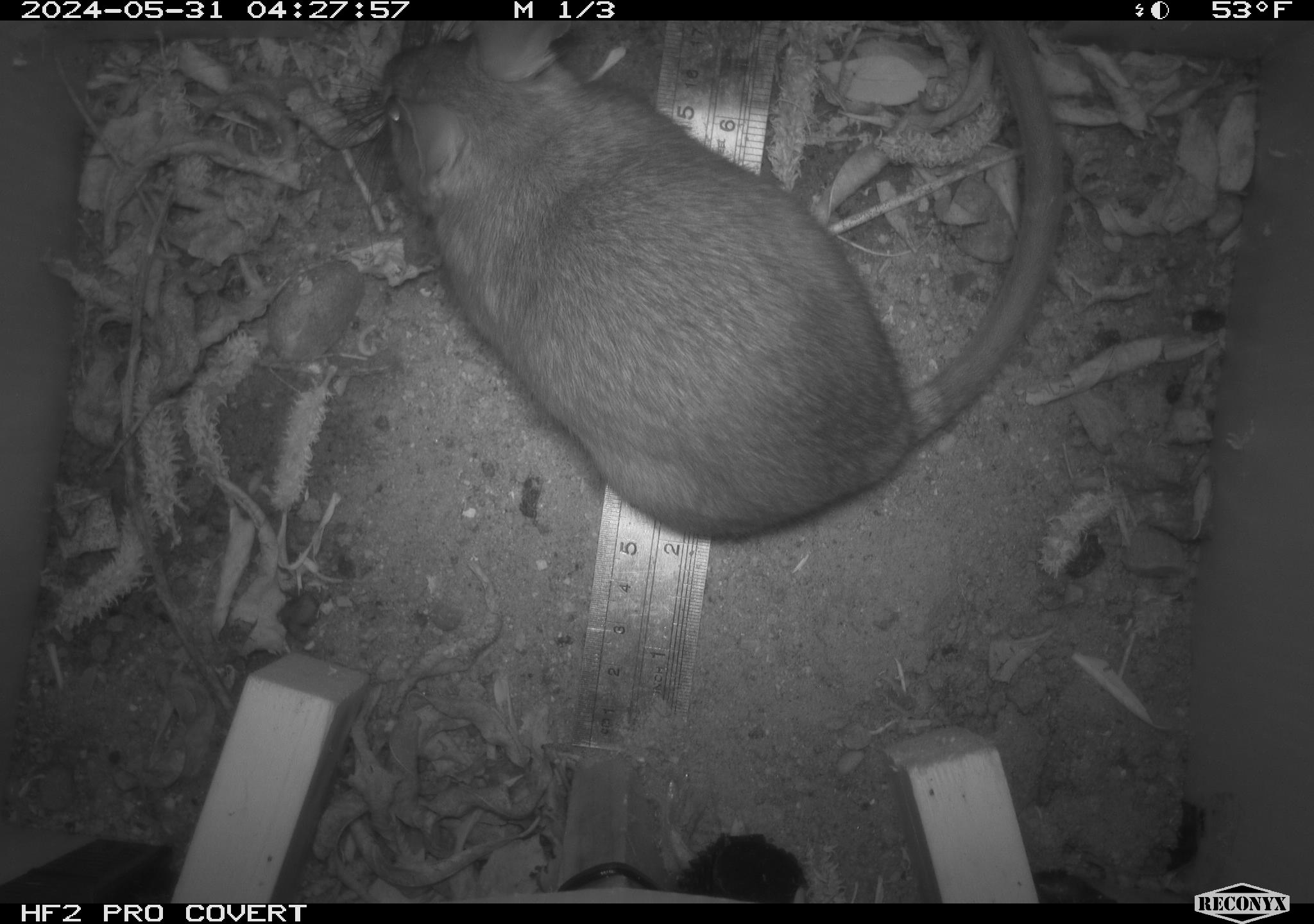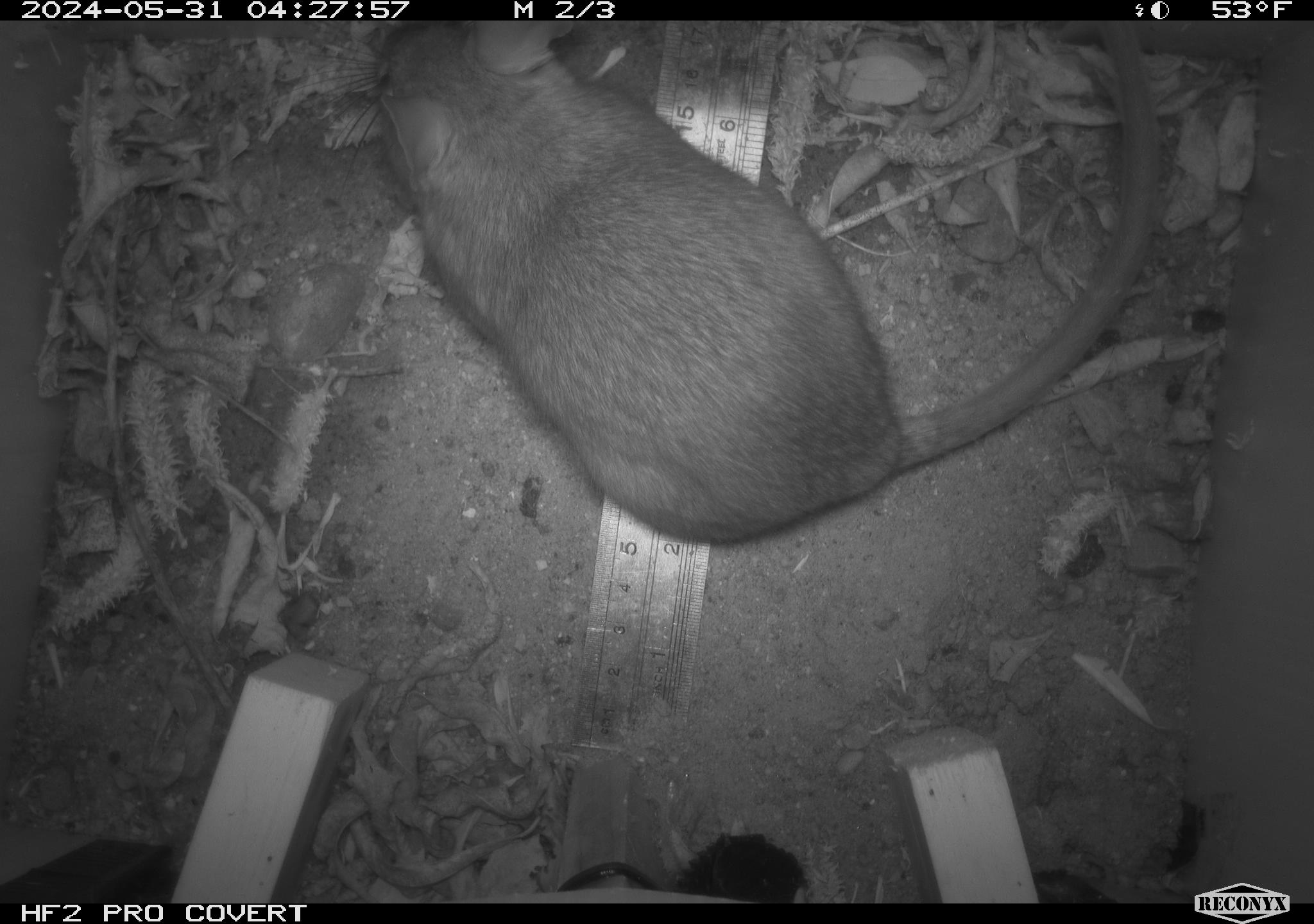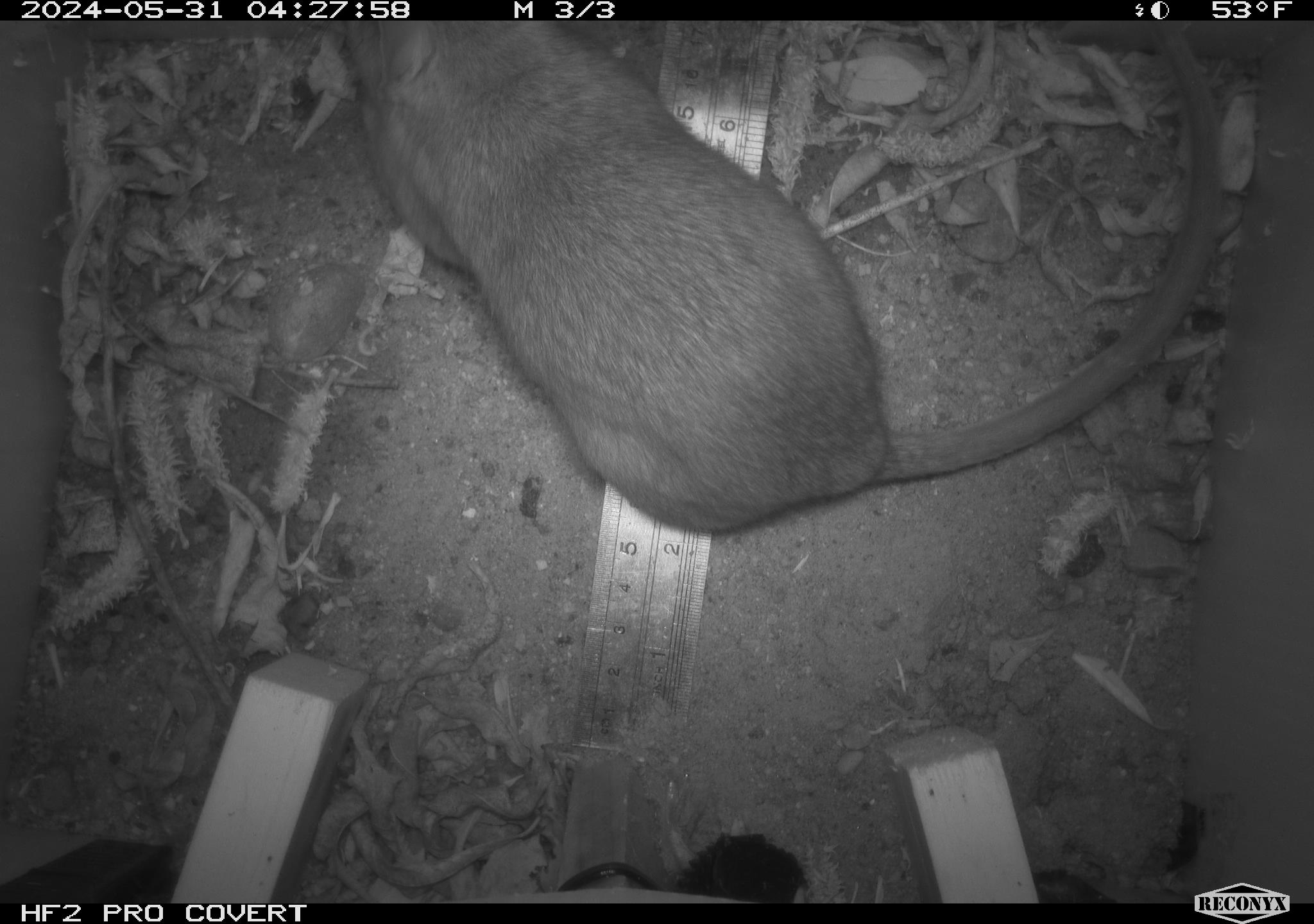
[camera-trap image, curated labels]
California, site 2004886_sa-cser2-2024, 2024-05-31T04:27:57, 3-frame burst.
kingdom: Animalia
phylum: Chordata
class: Mammalia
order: Rodentia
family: Muridae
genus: Rattus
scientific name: Rattus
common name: rat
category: rattus species